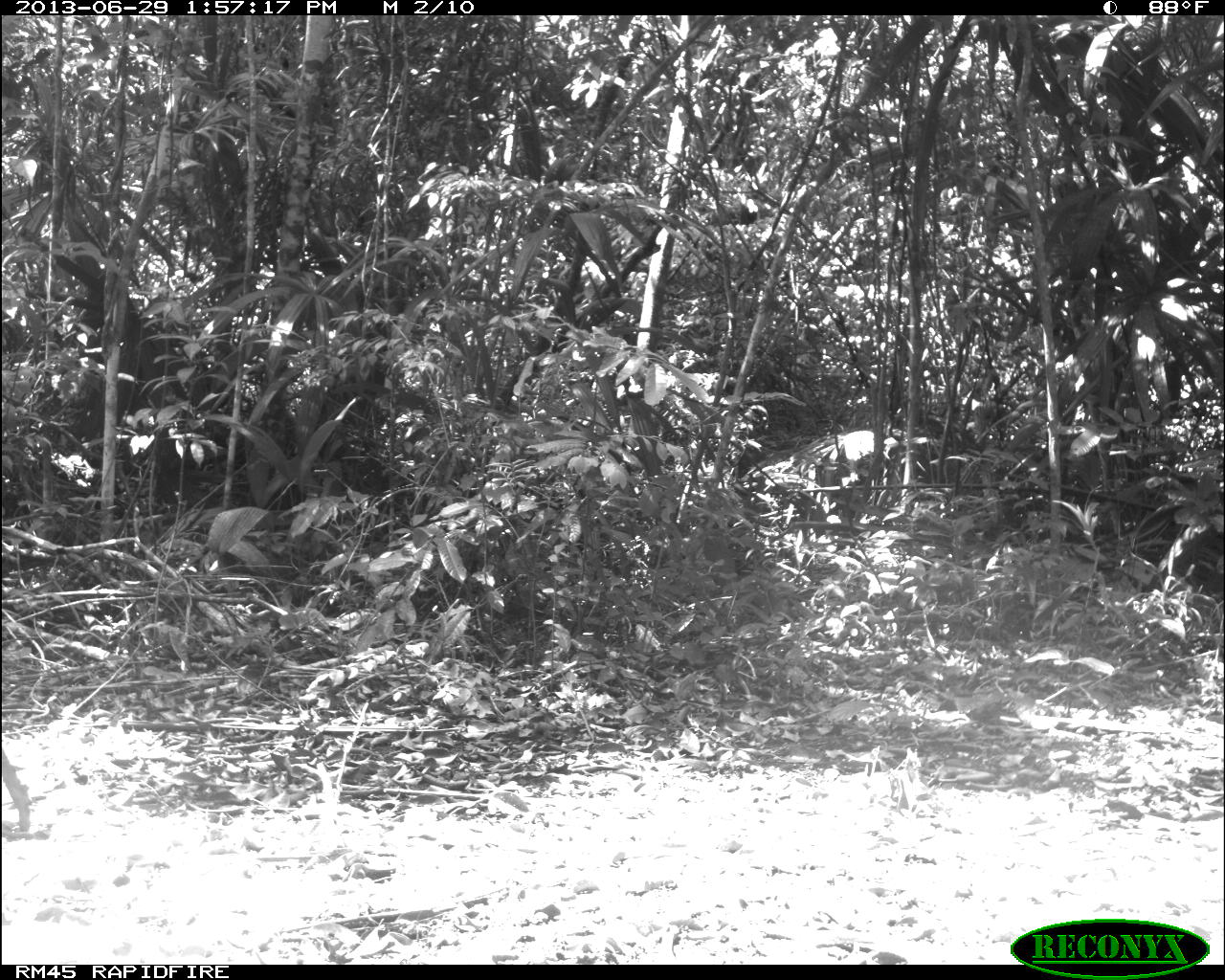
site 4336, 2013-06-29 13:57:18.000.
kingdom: Animalia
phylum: Chordata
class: Mammalia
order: Artiodactyla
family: Cervidae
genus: Mazama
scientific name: Mazama temama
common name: central american red brocket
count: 1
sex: female